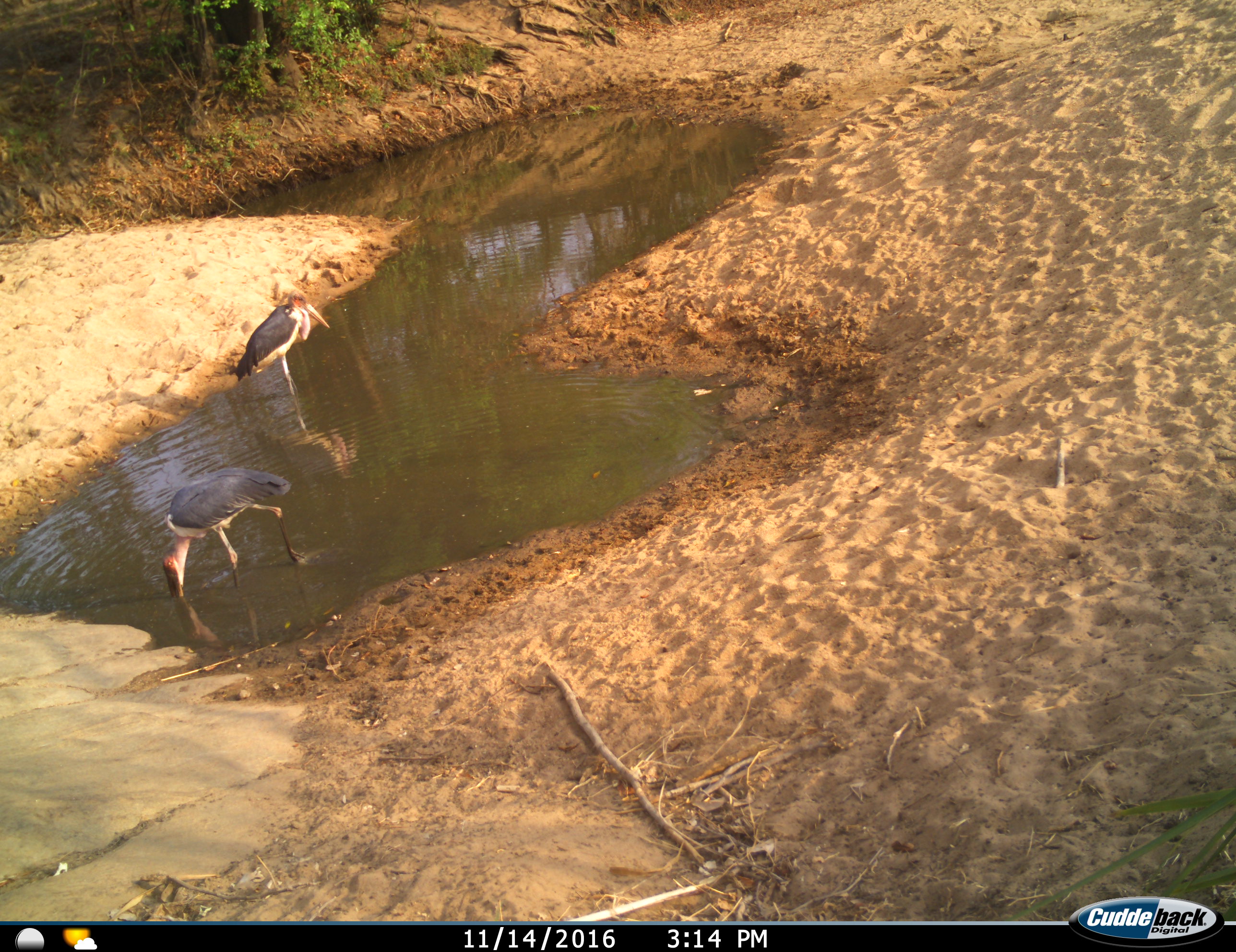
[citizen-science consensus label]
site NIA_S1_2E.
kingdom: Animalia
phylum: Chordata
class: Aves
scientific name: Aves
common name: bird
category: birdother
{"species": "birdother (bird) (Aves)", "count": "2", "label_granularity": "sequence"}